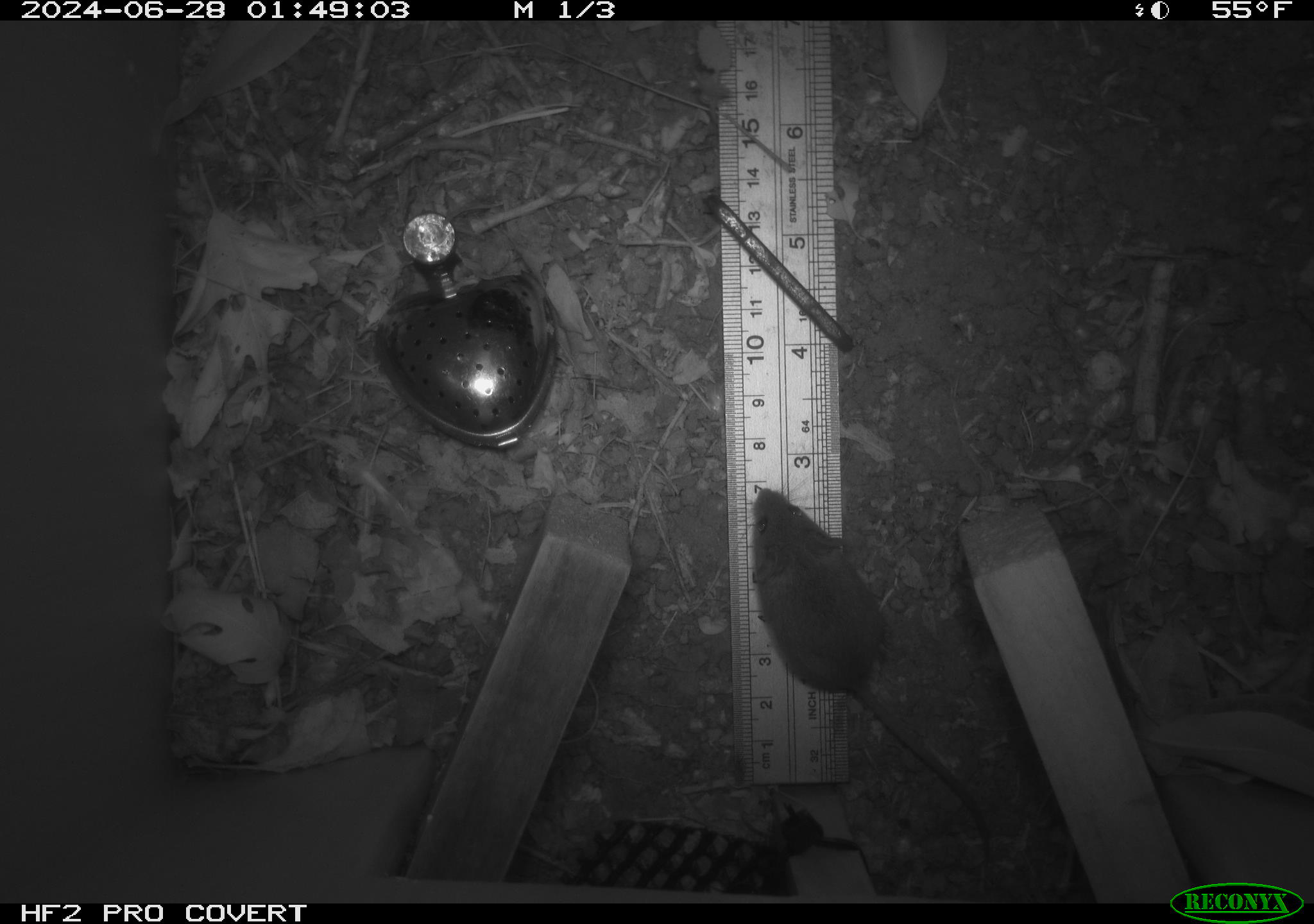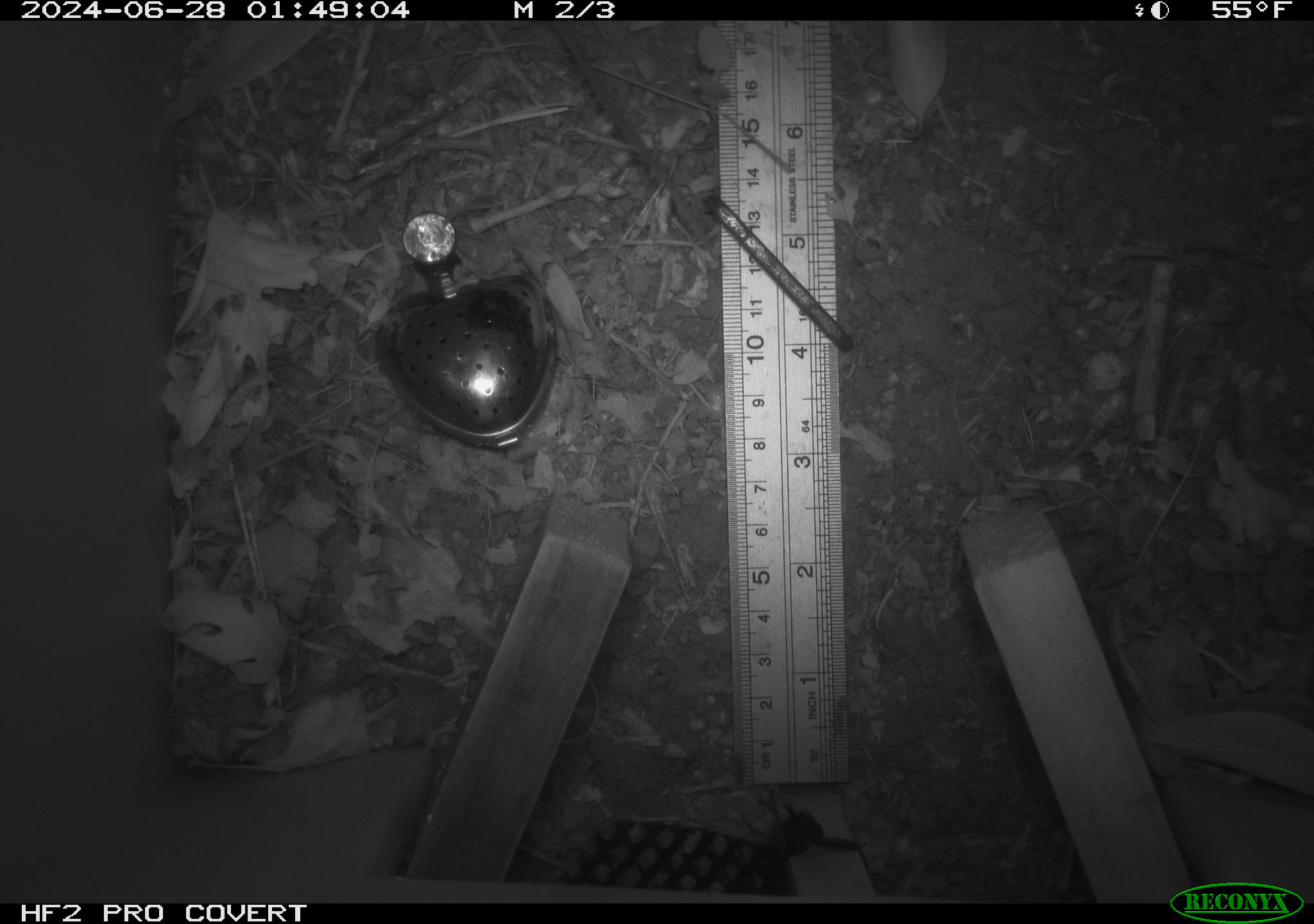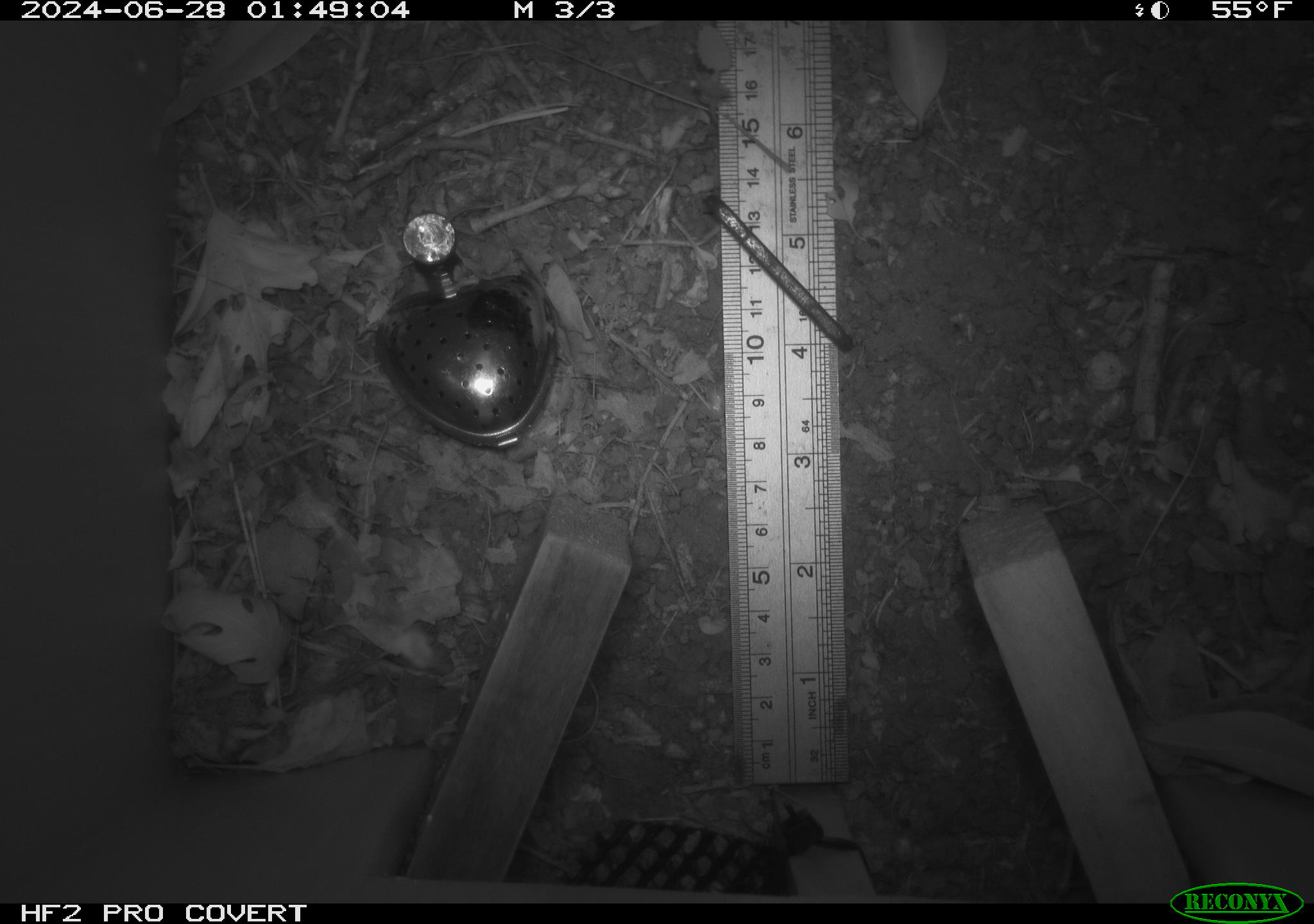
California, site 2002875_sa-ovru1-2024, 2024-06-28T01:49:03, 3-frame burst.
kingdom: Animalia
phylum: Chordata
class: Mammalia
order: Rodentia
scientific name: Rodentia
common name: mouse species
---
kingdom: Animalia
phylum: Chordata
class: Mammalia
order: Rodentia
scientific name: Rodentia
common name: rodent